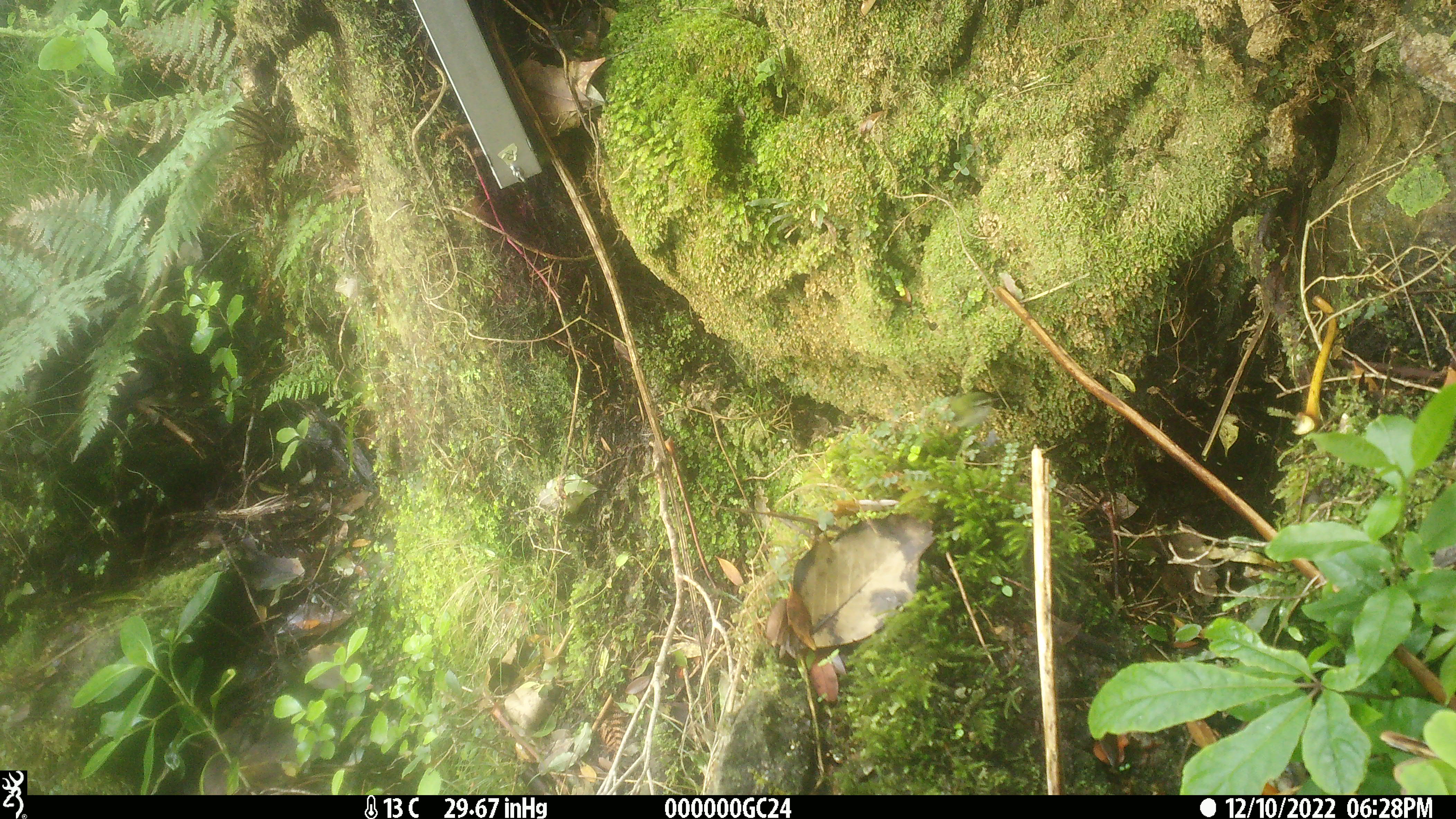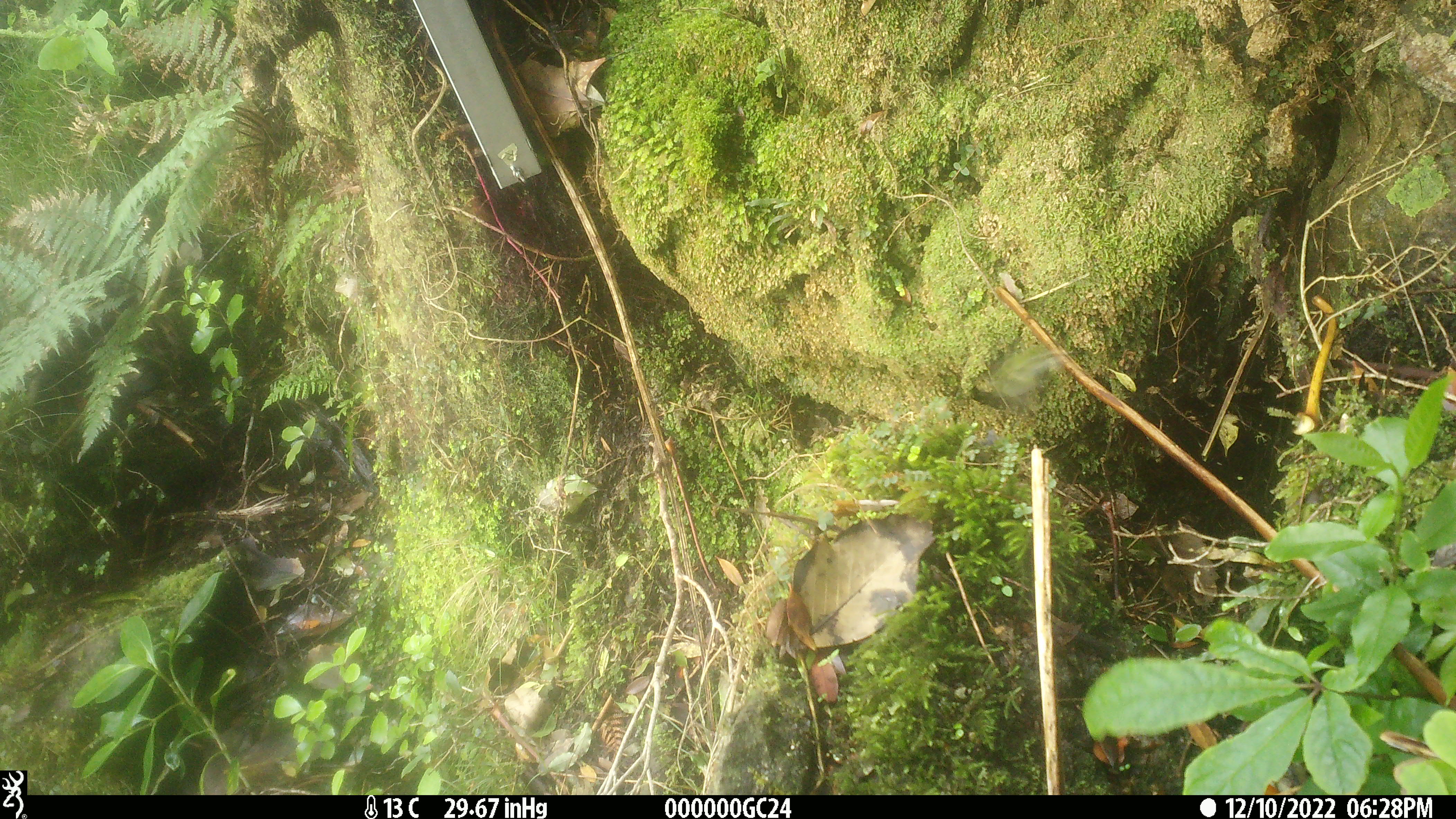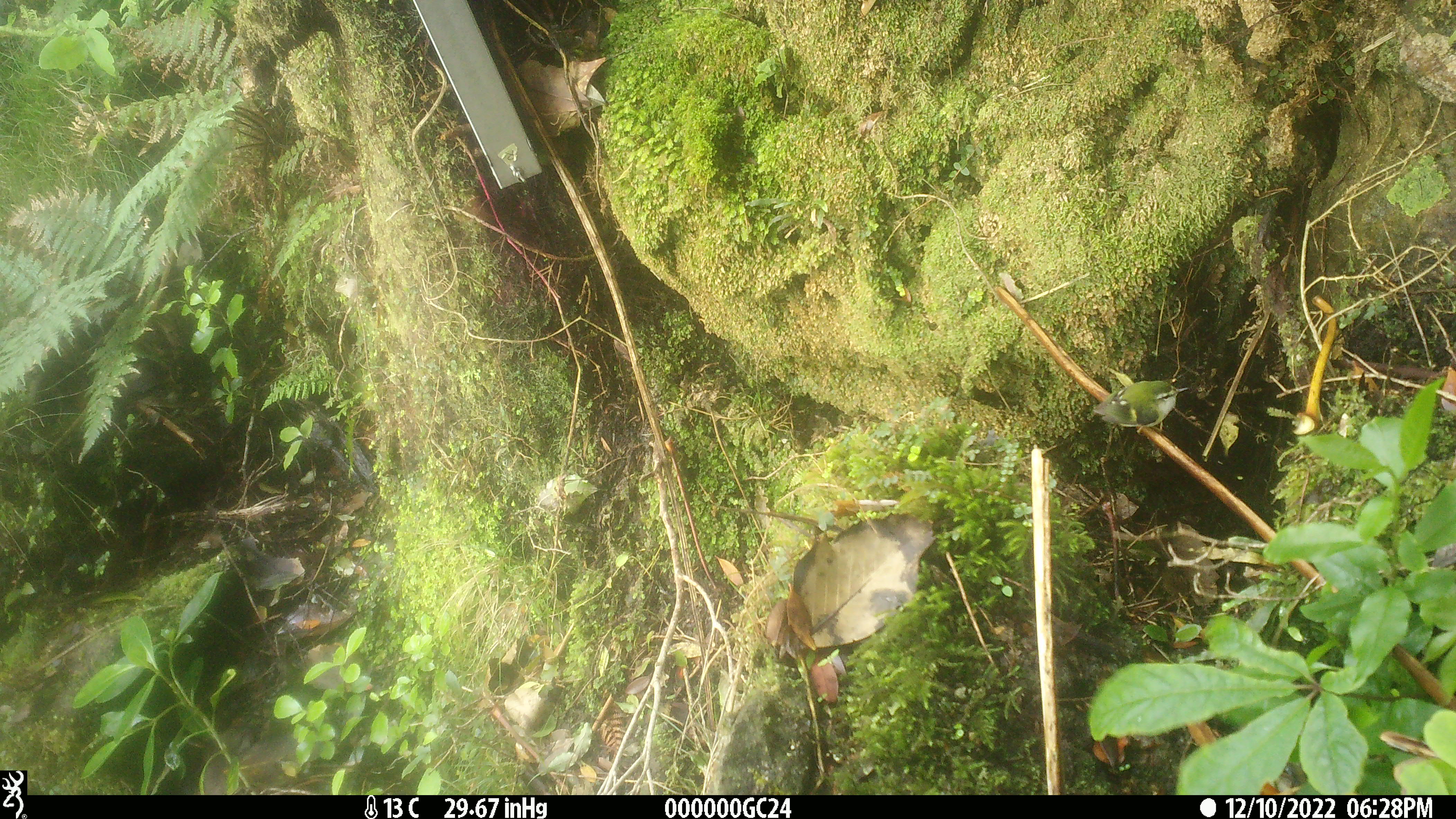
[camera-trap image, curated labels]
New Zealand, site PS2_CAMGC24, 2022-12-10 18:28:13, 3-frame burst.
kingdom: Animalia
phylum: Chordata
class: Aves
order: Passeriformes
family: Acanthisittidae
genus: Acanthisitta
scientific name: Acanthisitta chloris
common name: rifleman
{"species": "rifleman (Acanthisitta chloris)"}